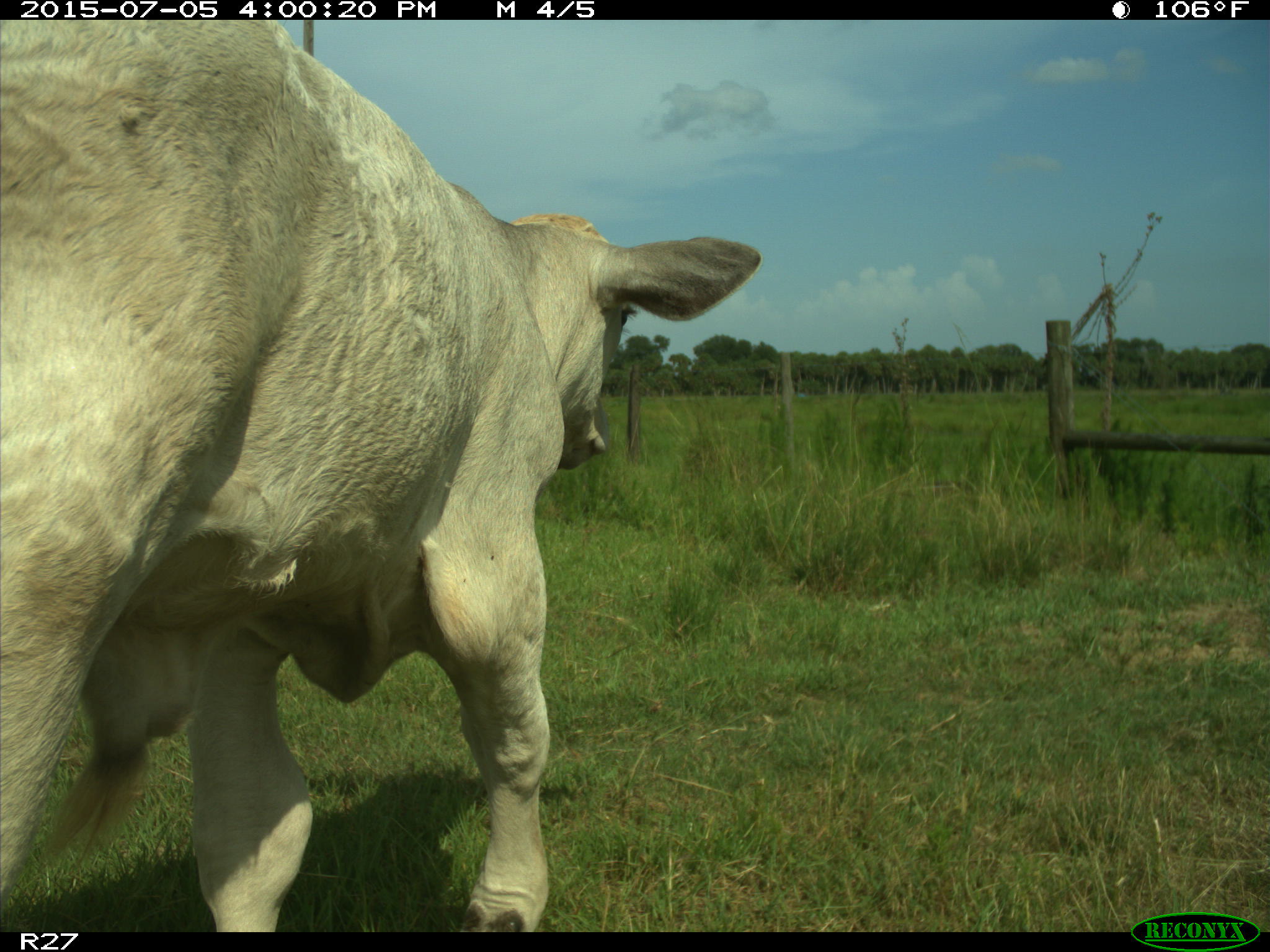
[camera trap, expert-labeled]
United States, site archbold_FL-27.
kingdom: Animalia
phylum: Chordata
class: Mammalia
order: Artiodactyla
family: Bovidae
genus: Bos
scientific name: Bos taurus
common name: domestic cow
Bos taurus (domestic cow).